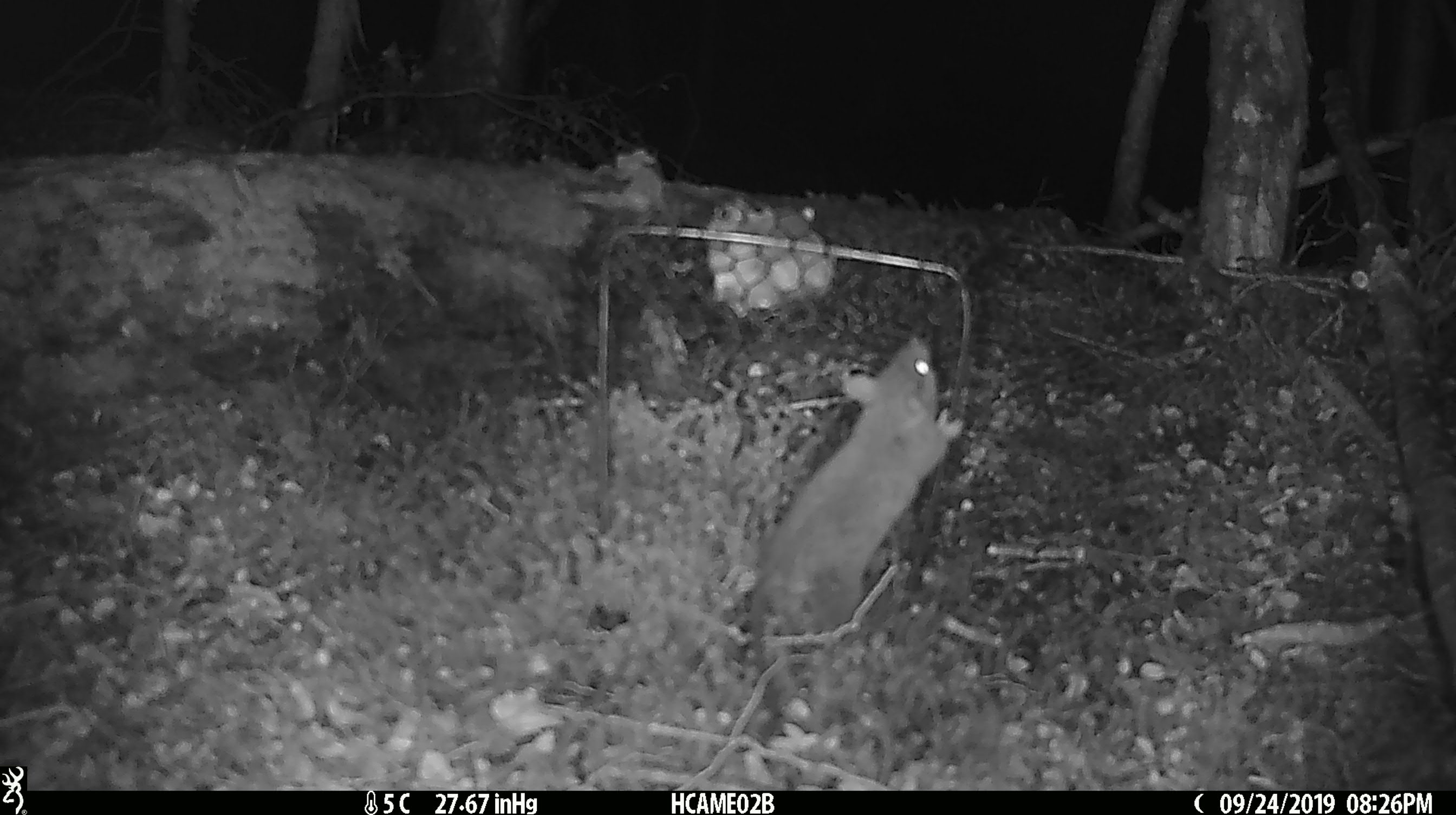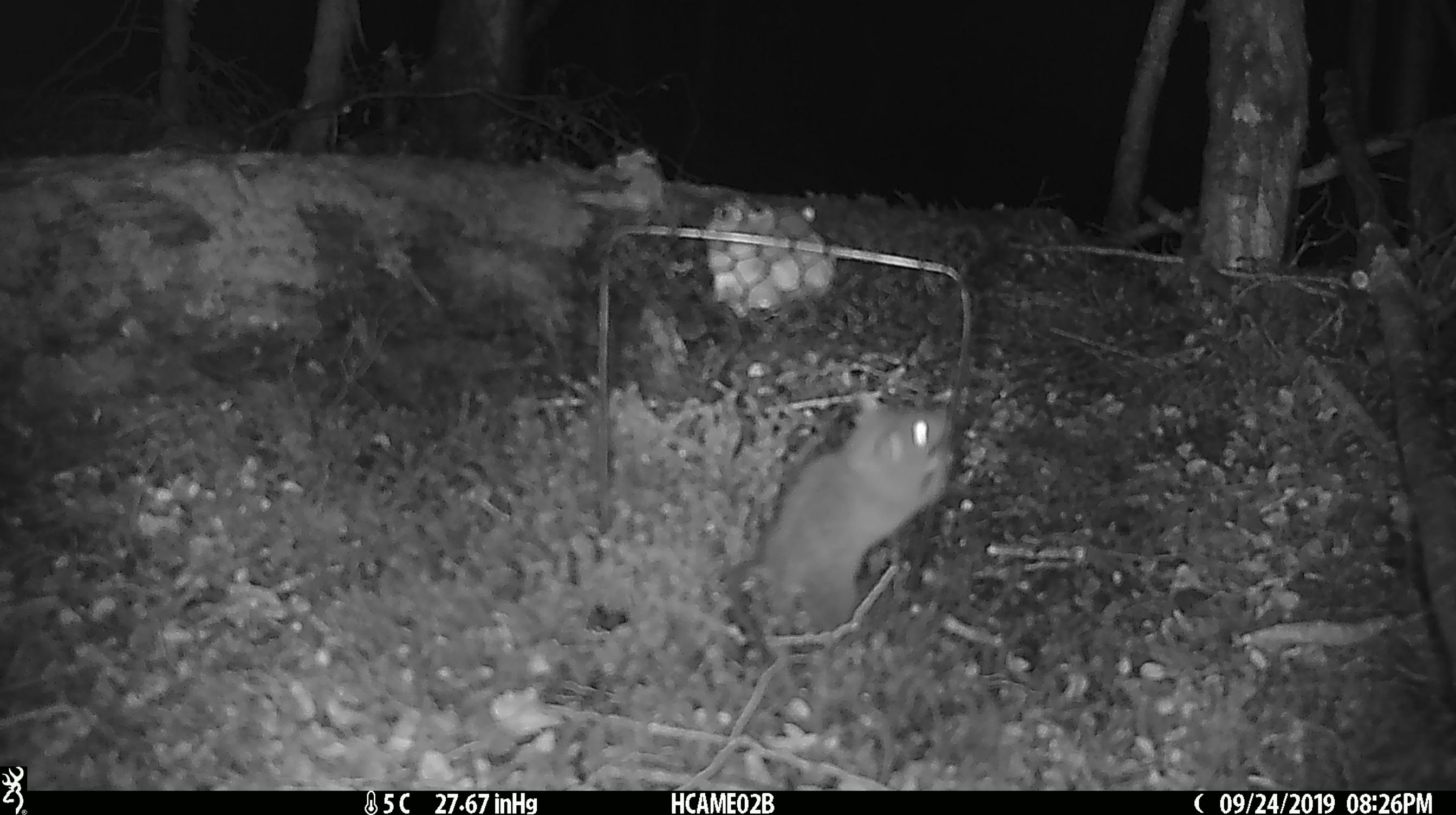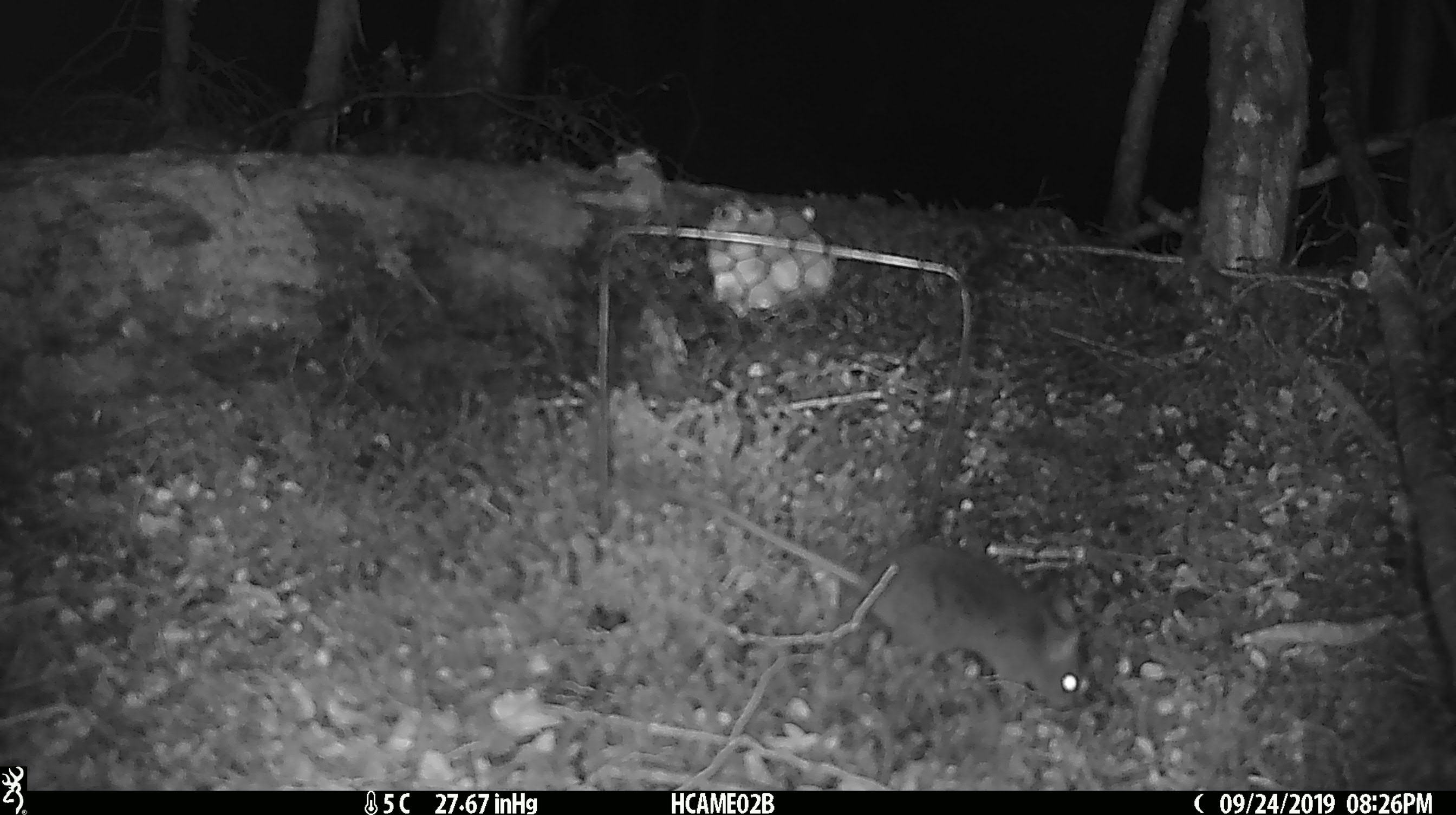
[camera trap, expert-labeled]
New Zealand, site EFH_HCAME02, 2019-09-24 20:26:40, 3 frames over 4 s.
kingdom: Animalia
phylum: Chordata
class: Mammalia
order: Rodentia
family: Muridae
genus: Mus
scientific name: Mus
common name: mouse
Mouse (Mus).